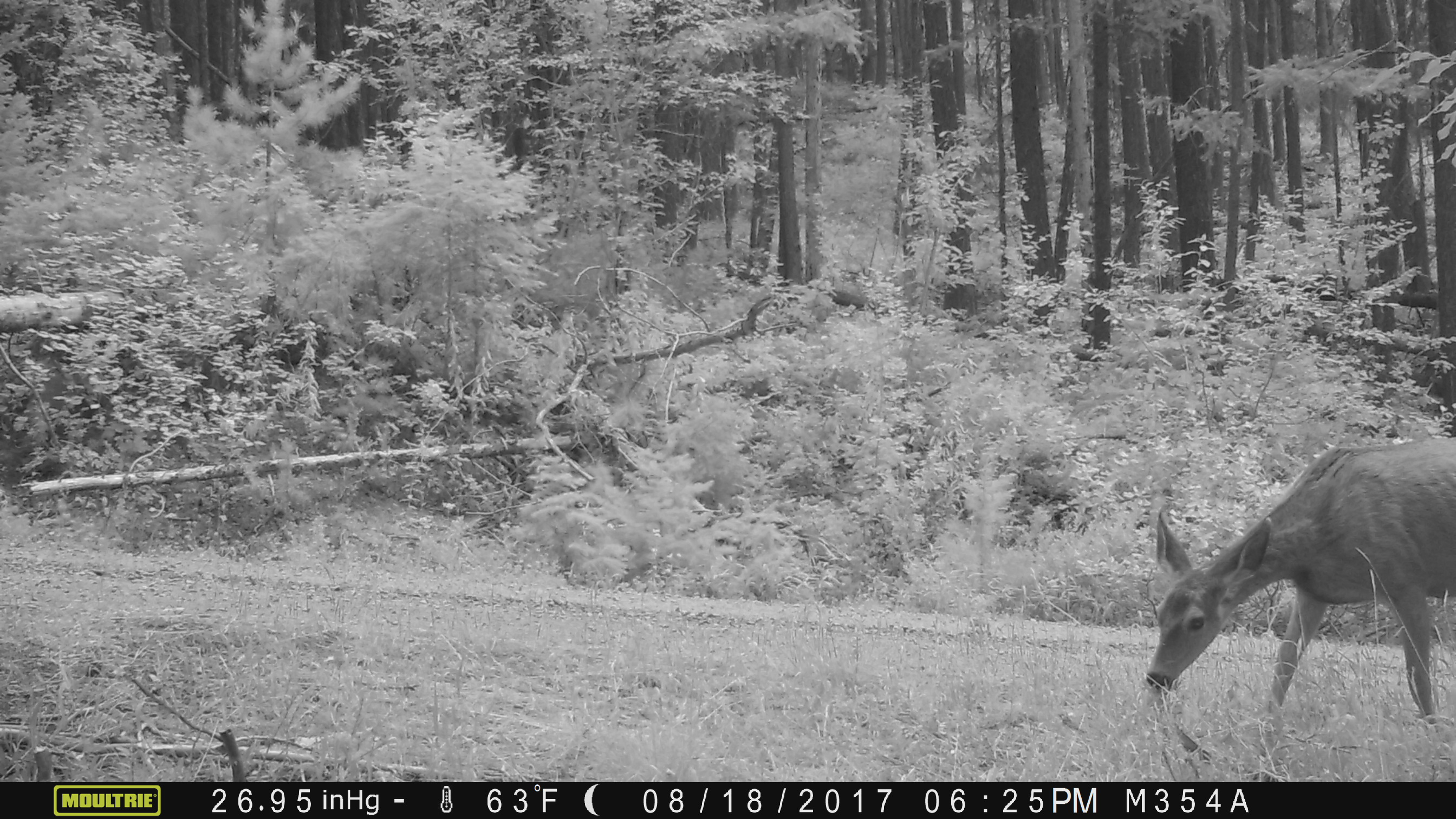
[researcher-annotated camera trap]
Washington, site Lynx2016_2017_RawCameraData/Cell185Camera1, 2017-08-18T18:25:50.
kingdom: Animalia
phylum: Chordata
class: Mammalia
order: Artiodactyla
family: Cervidae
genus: Odocoileus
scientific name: Odocoileus hemionus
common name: mule deer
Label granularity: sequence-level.